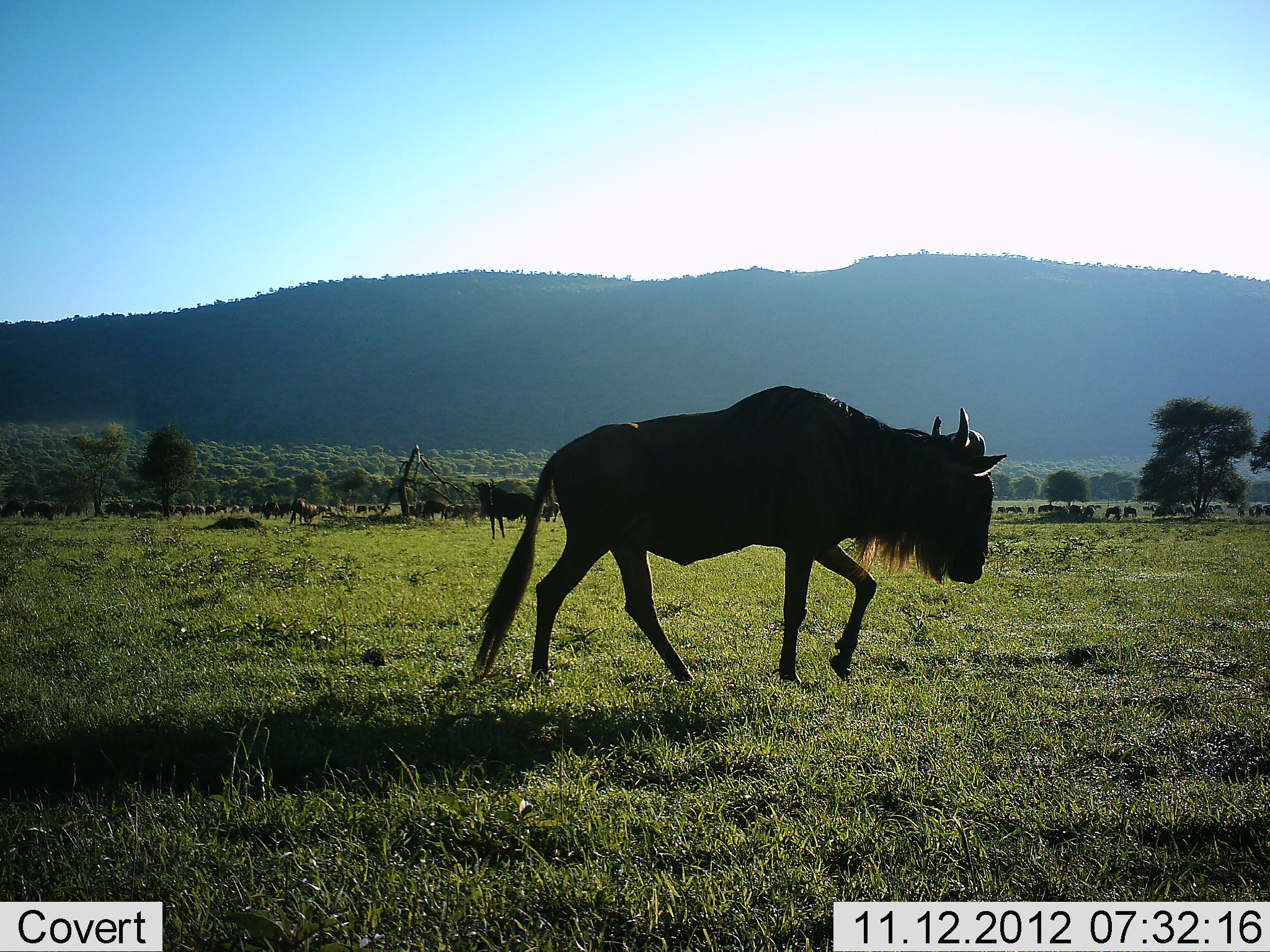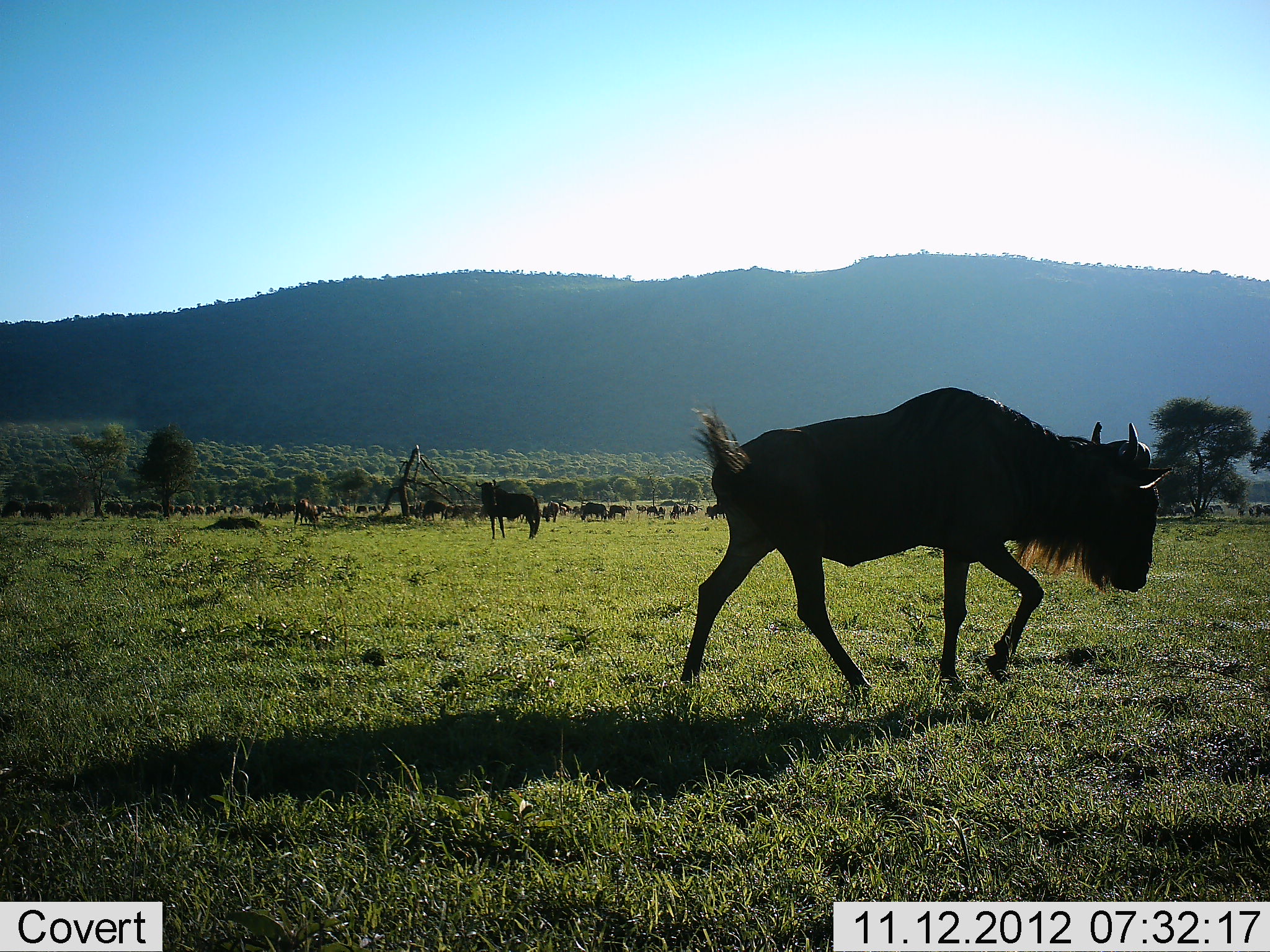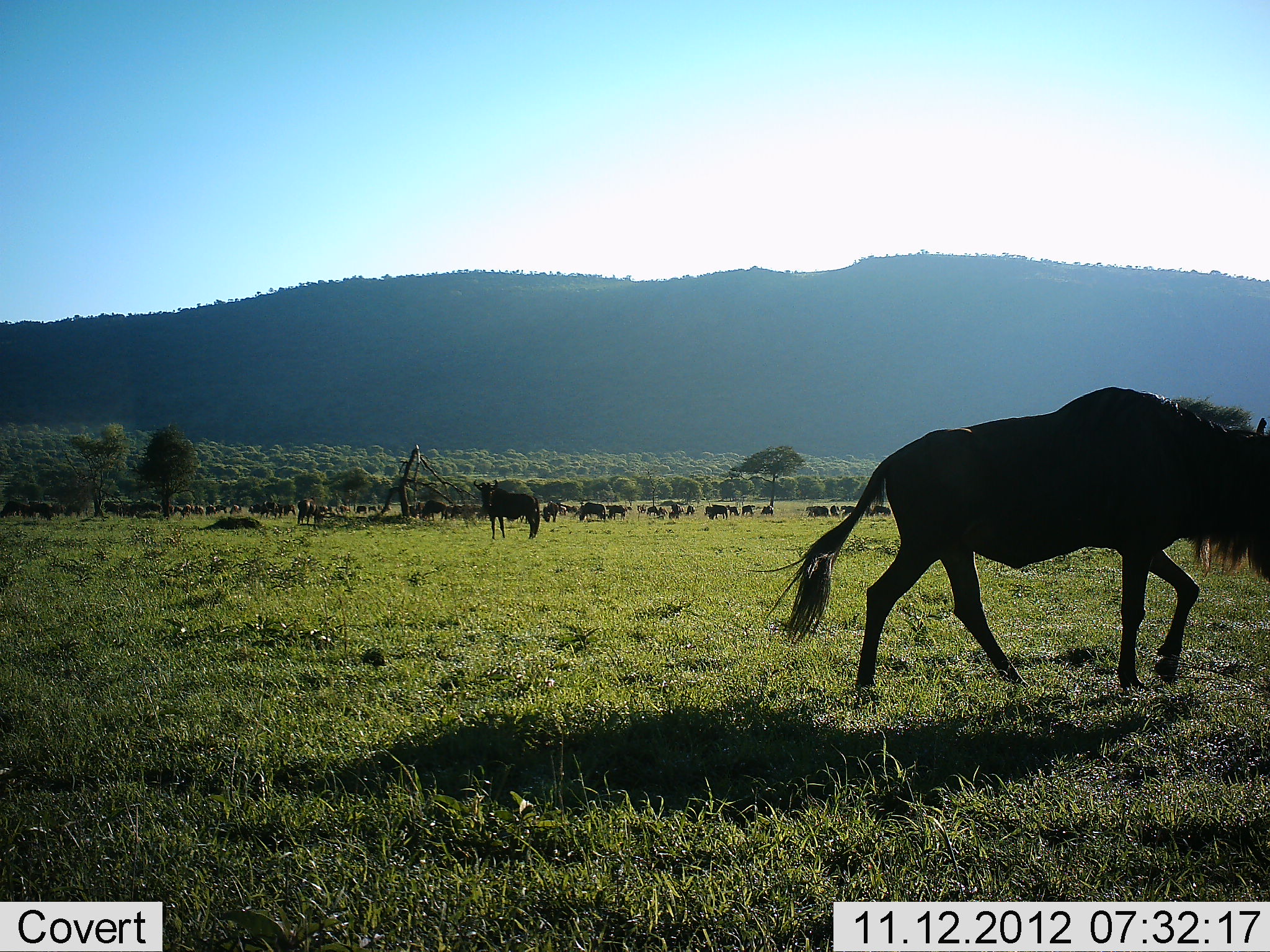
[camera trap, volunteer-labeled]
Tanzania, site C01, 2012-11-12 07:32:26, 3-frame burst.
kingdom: Animalia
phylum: Chordata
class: Mammalia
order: Artiodactyla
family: Bovidae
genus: Connochaetes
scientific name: Connochaetes taurinus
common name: blue wildebeest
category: wildebeest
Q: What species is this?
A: Wildebeest (blue wildebeest) (Connochaetes taurinus).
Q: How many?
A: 11-50.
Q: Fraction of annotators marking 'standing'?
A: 60%.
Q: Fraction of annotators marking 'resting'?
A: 20%.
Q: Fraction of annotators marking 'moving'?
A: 80%.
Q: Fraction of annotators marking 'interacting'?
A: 0%.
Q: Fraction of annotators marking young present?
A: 0%.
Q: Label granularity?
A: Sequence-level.